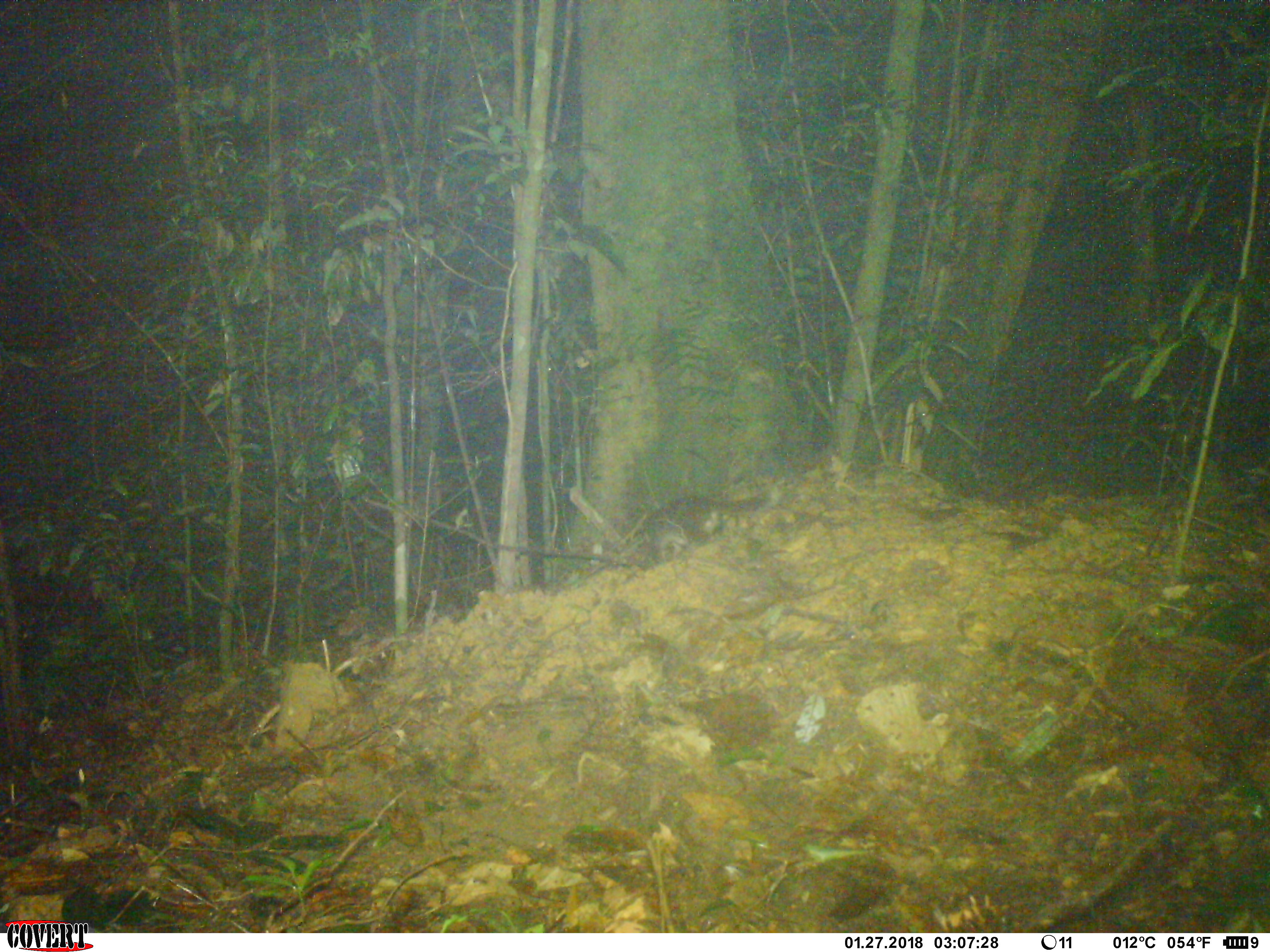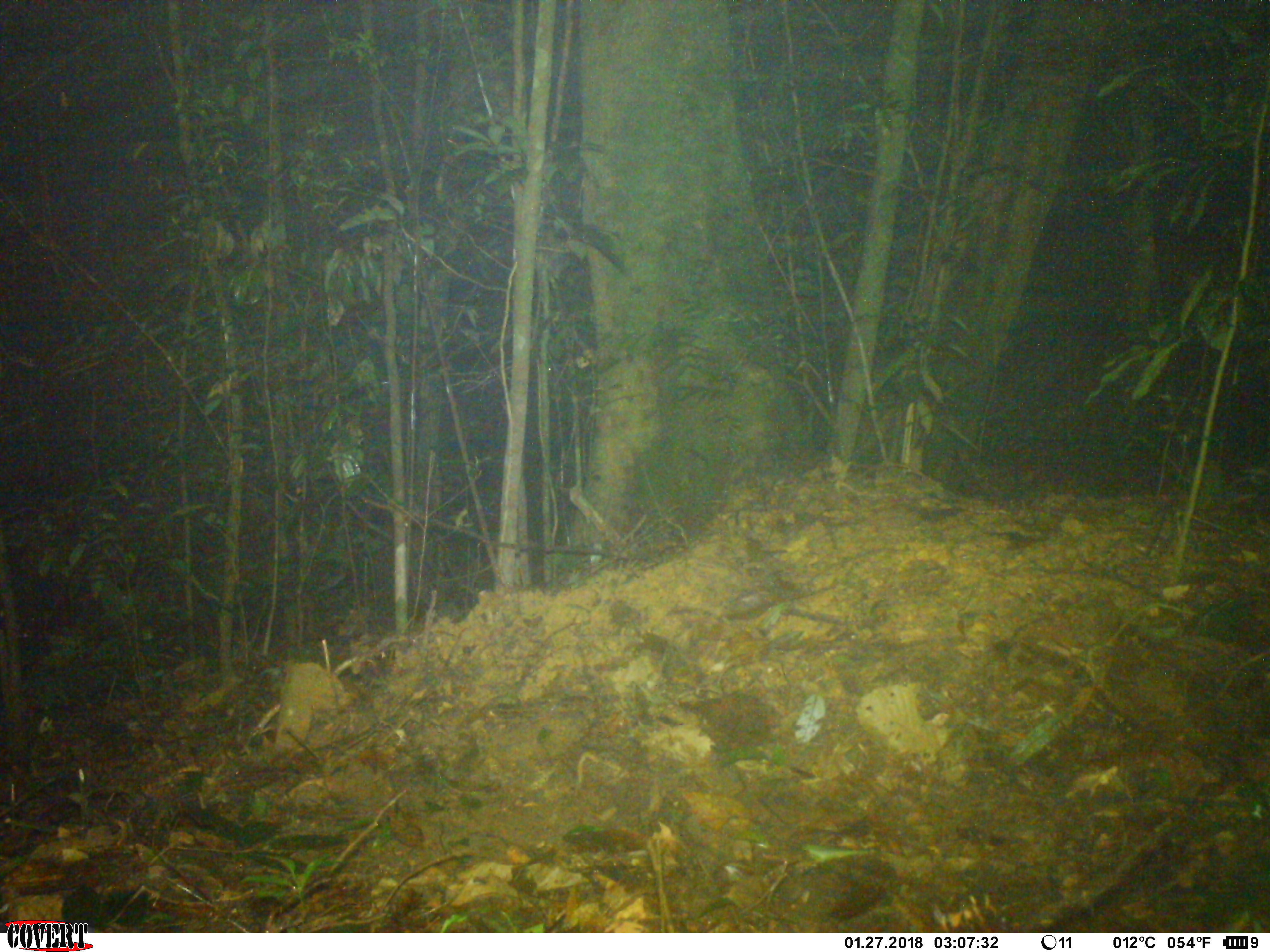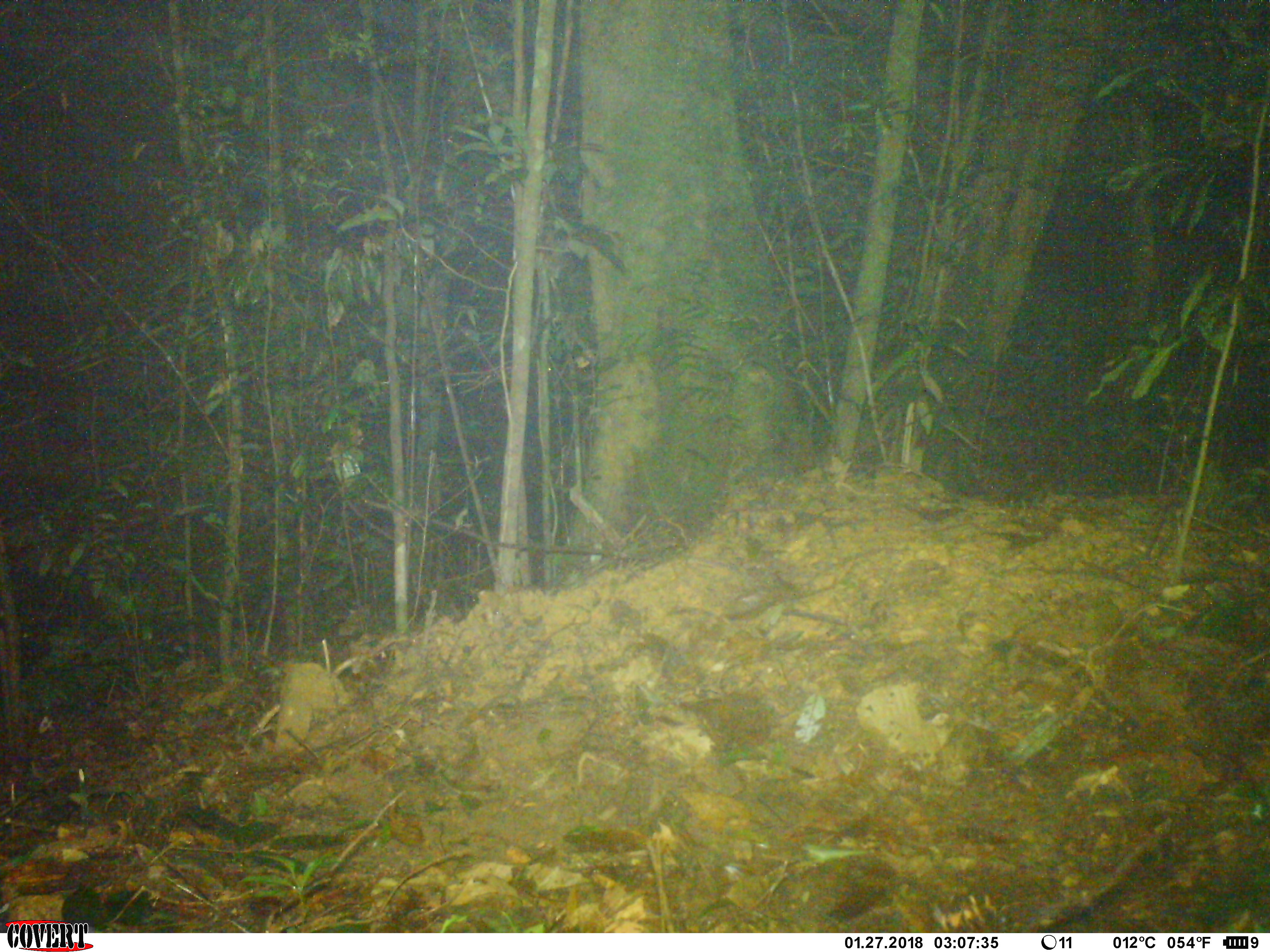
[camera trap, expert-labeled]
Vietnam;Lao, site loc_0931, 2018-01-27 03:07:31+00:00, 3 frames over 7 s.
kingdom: Animalia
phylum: Chordata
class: Mammalia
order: Carnivora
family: Mustelidae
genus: Melogale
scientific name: Melogale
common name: ferret badger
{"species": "ferret badger (Melogale)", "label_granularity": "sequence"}